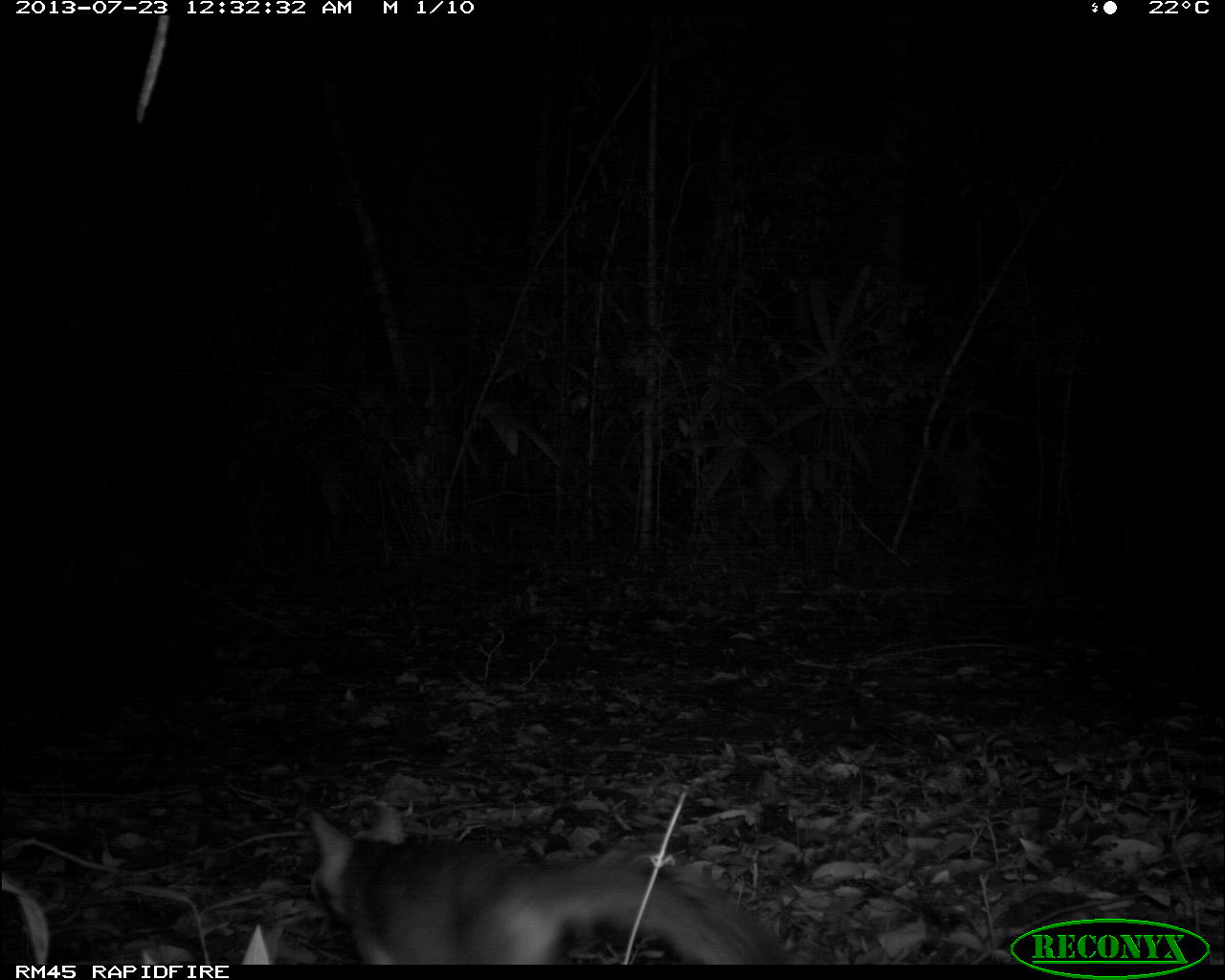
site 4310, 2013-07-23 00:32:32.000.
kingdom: Animalia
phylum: Chordata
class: Mammalia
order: Carnivora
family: Canidae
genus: Urocyon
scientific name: Urocyon cinereoargenteus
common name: gray fox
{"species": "Urocyon cinereoargenteus (gray fox)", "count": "1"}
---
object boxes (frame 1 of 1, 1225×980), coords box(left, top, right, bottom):
urocyon cinereoargenteus: box(301, 799, 791, 965)